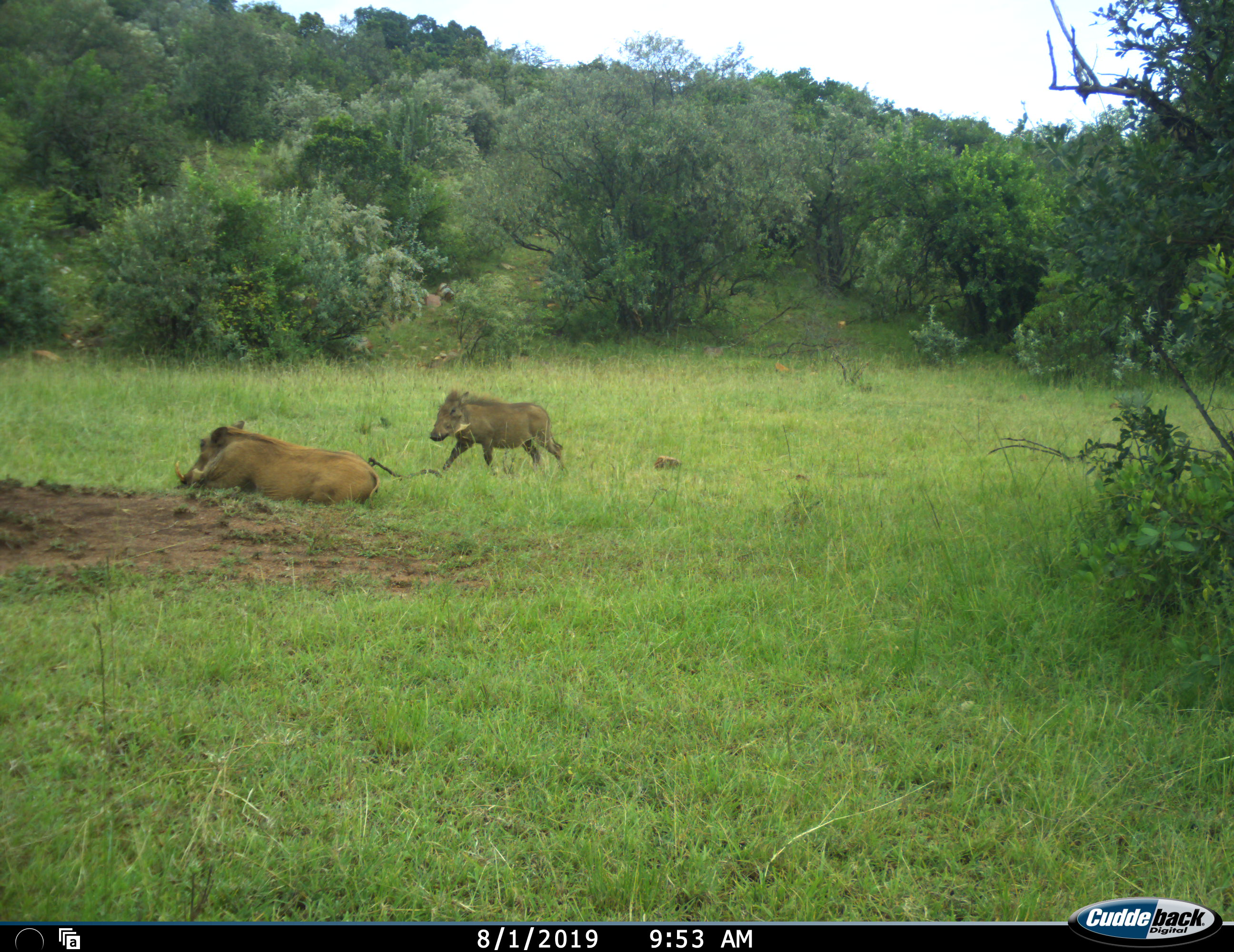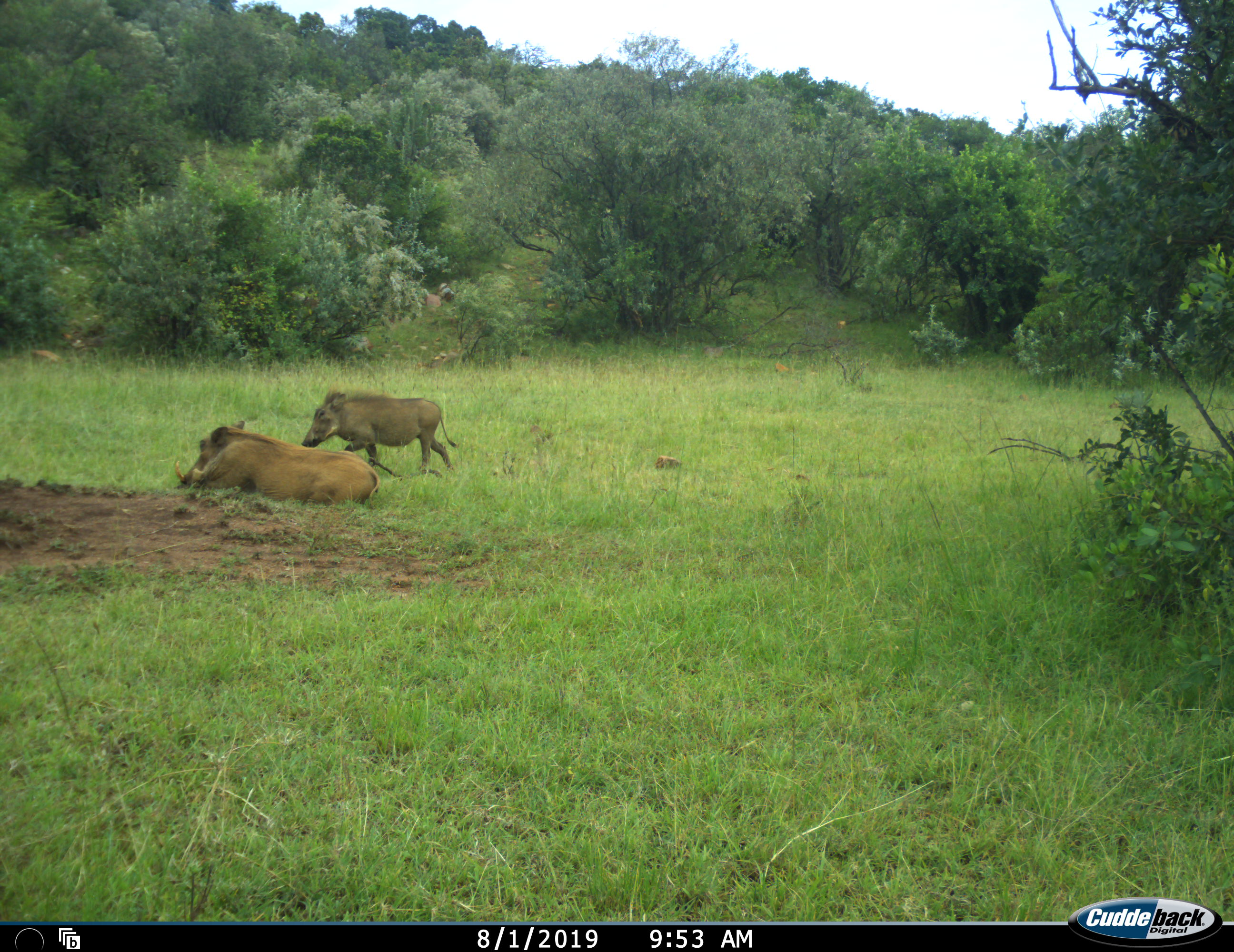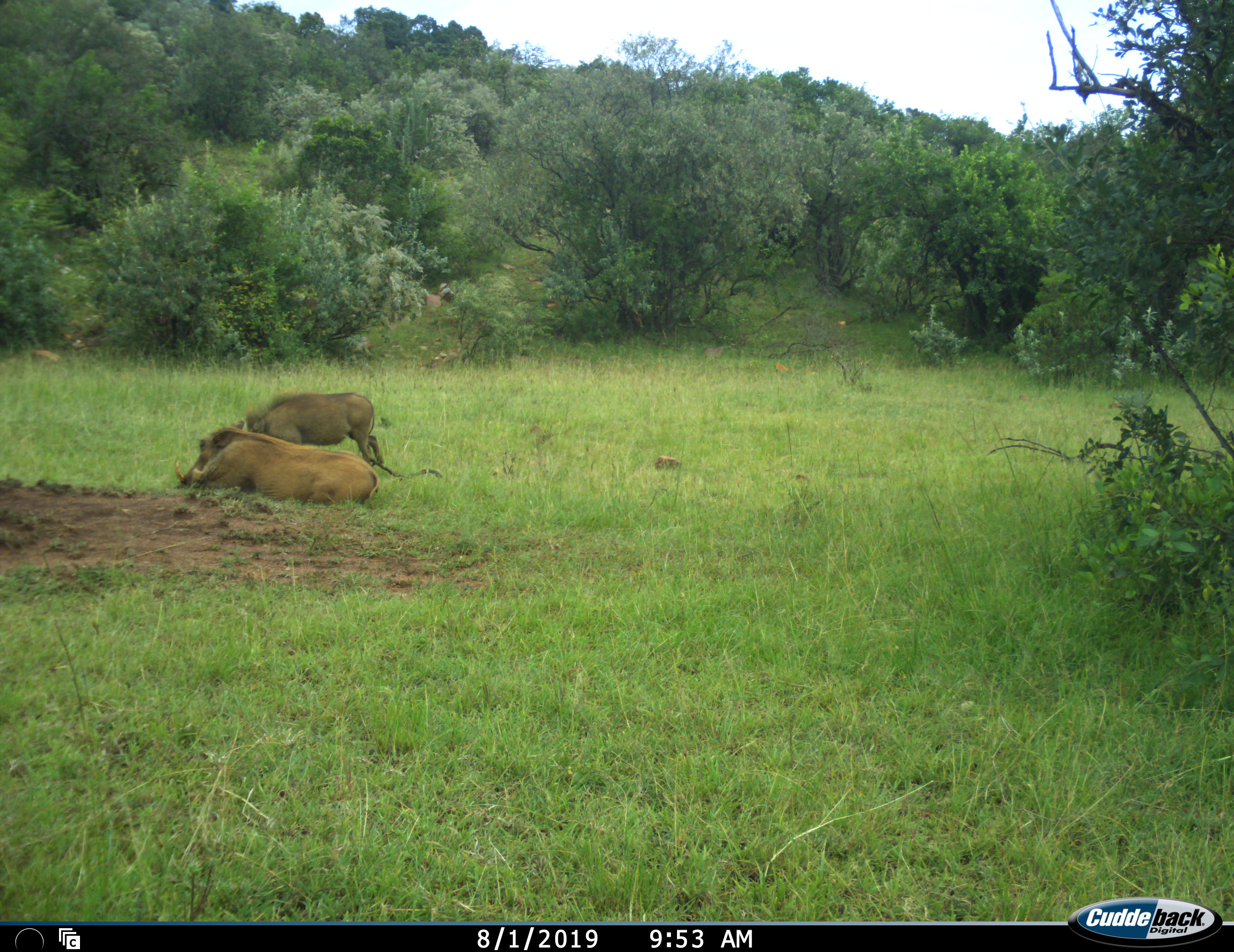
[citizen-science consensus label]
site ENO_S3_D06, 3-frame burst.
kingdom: Animalia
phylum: Chordata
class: Mammalia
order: Artiodactyla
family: Suidae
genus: Phacochoerus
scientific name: Phacochoerus africanus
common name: warthog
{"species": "warthog (Phacochoerus africanus)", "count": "2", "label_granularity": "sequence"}